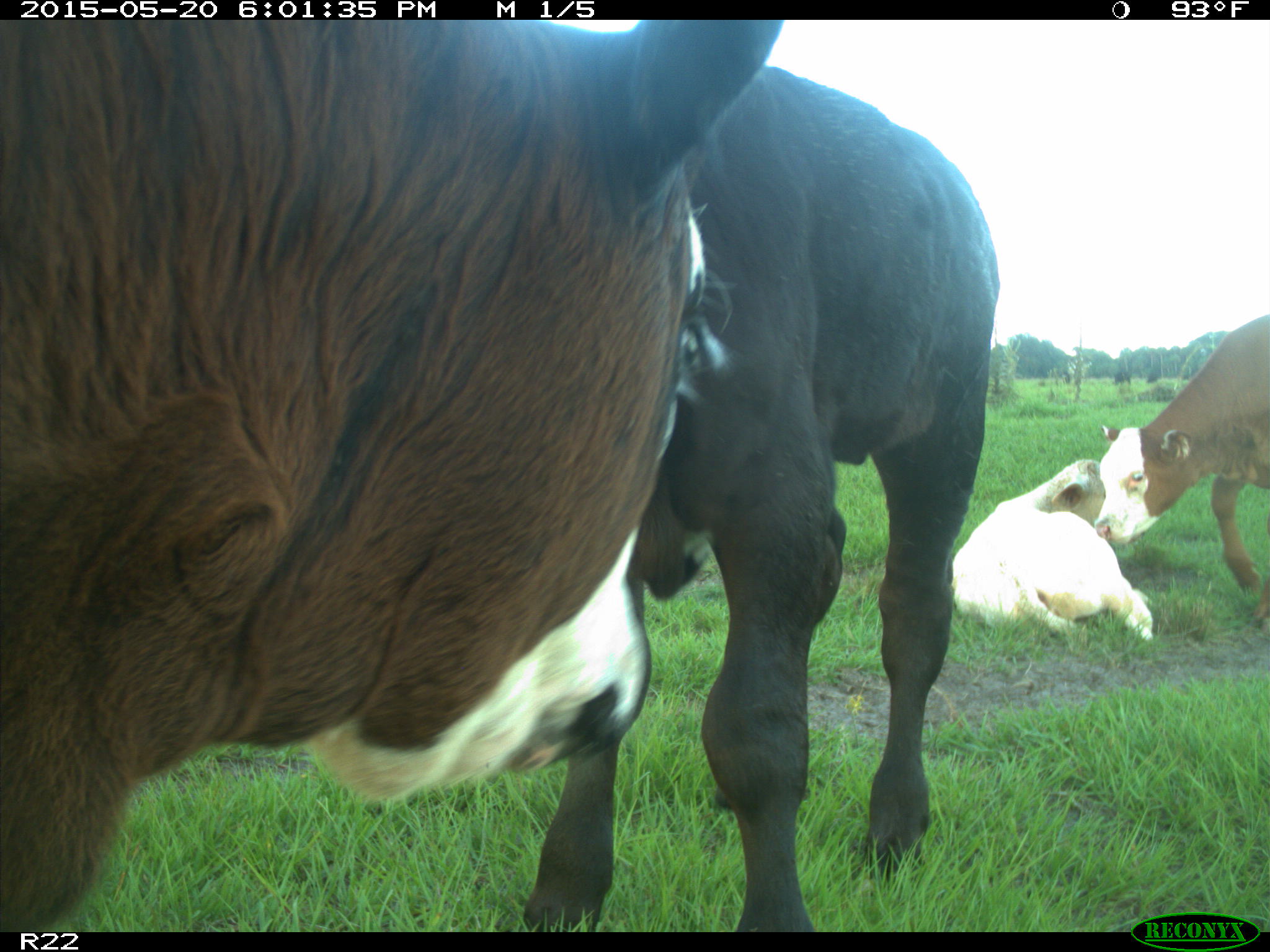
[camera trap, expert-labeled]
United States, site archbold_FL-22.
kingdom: Animalia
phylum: Chordata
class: Mammalia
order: Artiodactyla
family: Bovidae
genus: Bos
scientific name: Bos taurus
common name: domestic cow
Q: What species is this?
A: Bos taurus (domestic cow).